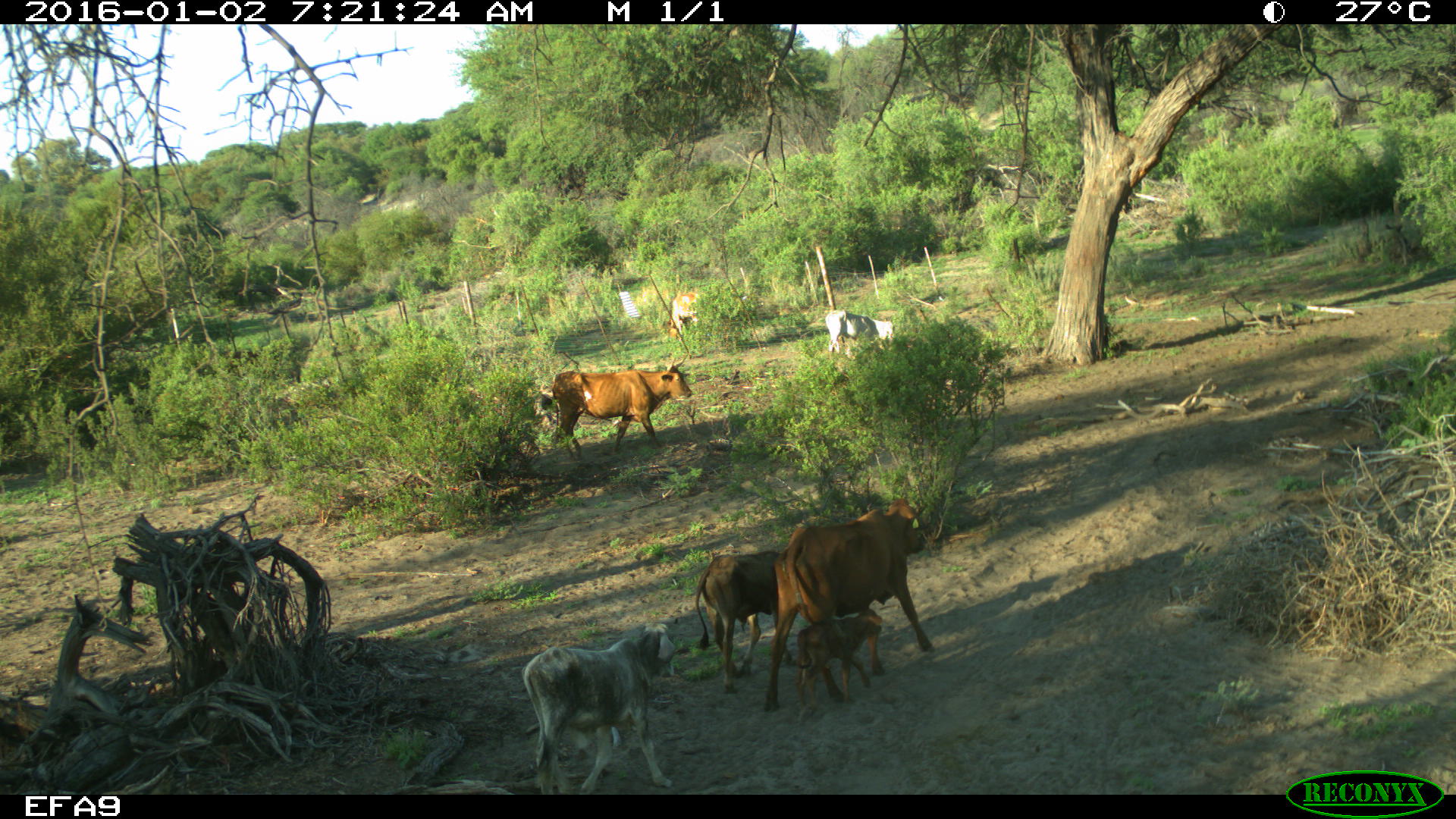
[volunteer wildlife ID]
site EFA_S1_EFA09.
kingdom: Animalia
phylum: Chordata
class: Mammalia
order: Artiodactyla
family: Bovidae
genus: Bos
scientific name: Bos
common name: cattle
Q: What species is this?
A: Cattle (Bos).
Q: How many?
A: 7.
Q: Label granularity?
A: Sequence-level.